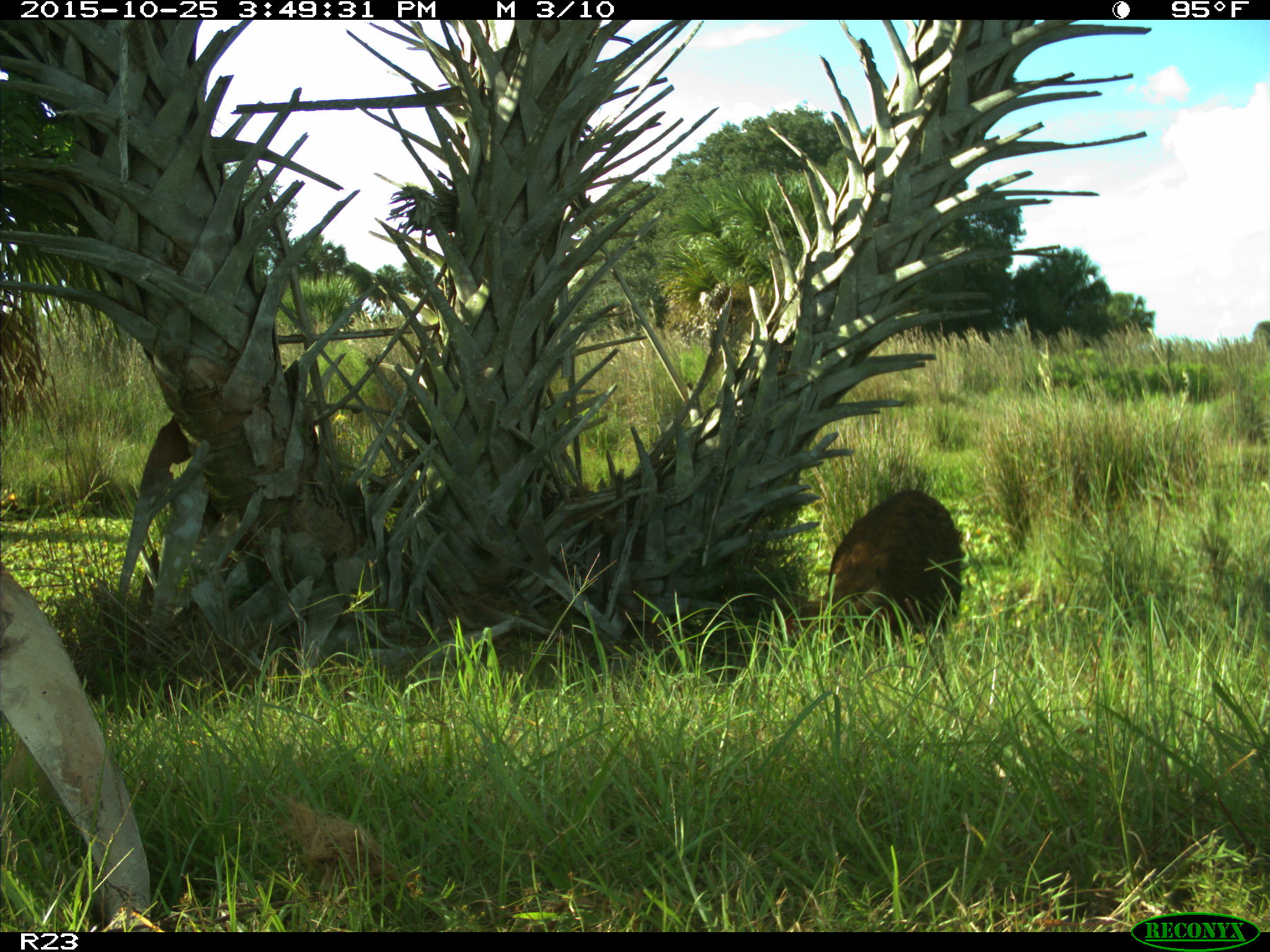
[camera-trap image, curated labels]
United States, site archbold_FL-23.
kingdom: Animalia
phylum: Chordata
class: Mammalia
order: Artiodactyla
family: Suidae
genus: Sus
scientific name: Sus scrofa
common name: wild boar